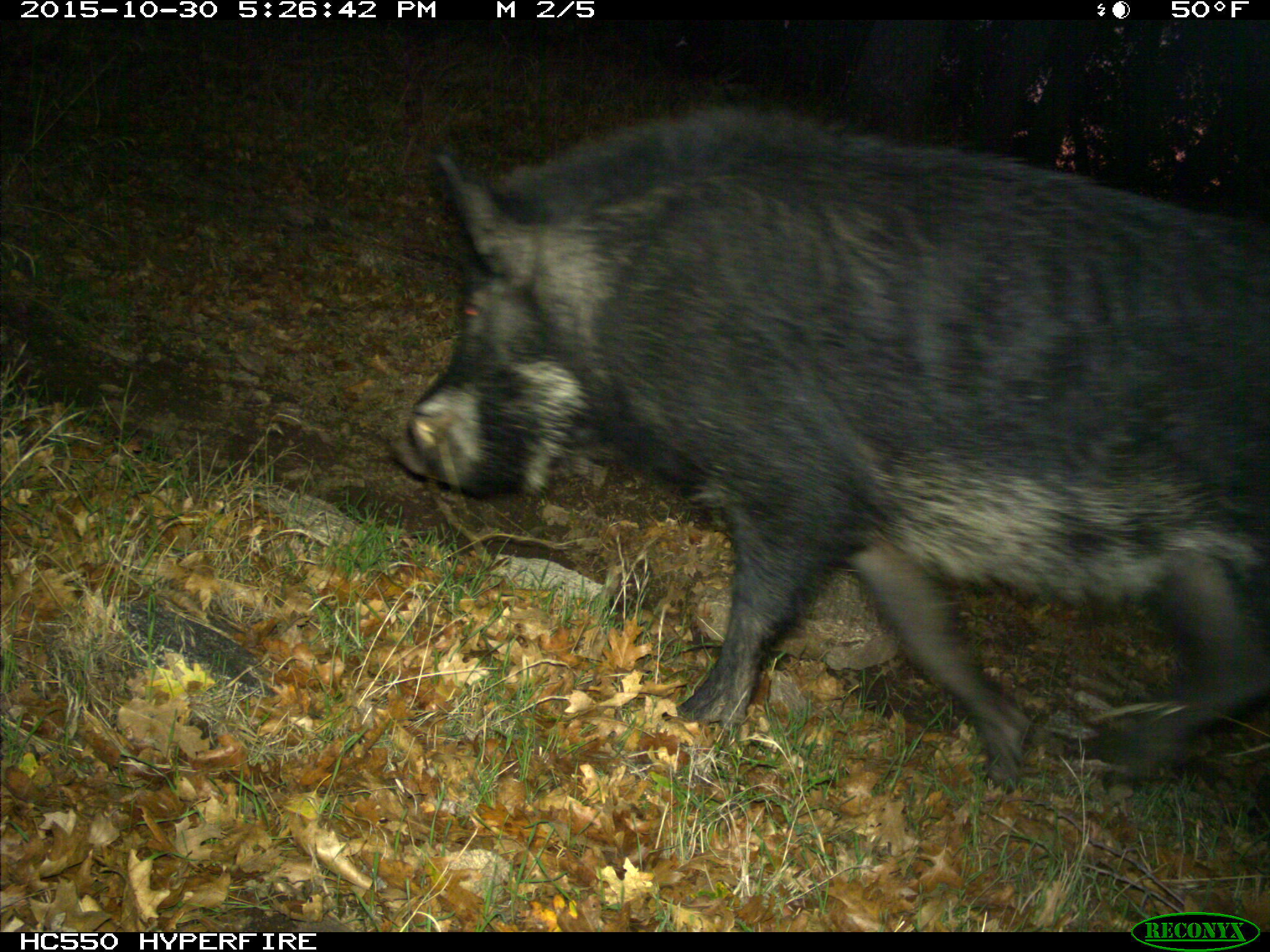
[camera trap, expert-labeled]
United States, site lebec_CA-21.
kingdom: Animalia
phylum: Chordata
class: Mammalia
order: Artiodactyla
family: Suidae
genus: Sus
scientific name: Sus scrofa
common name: wild boar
Sus scrofa (wild boar).